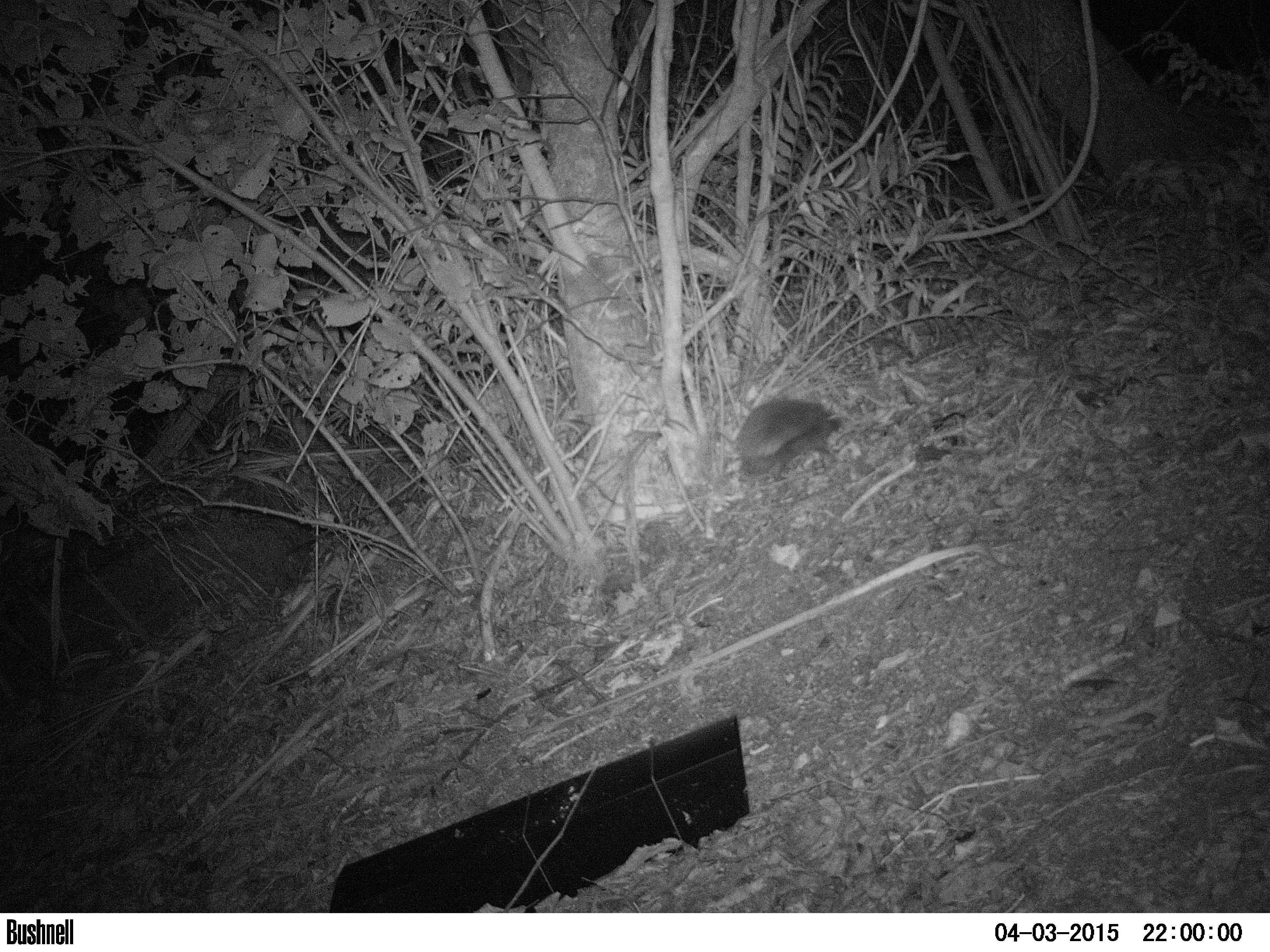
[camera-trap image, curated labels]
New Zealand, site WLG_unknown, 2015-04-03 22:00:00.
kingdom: Animalia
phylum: Chordata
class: Mammalia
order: Eulipotyphla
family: Erinaceidae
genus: Erinaceus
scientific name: Erinaceus europaeus europaeus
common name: european hedgehog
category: hedgehog